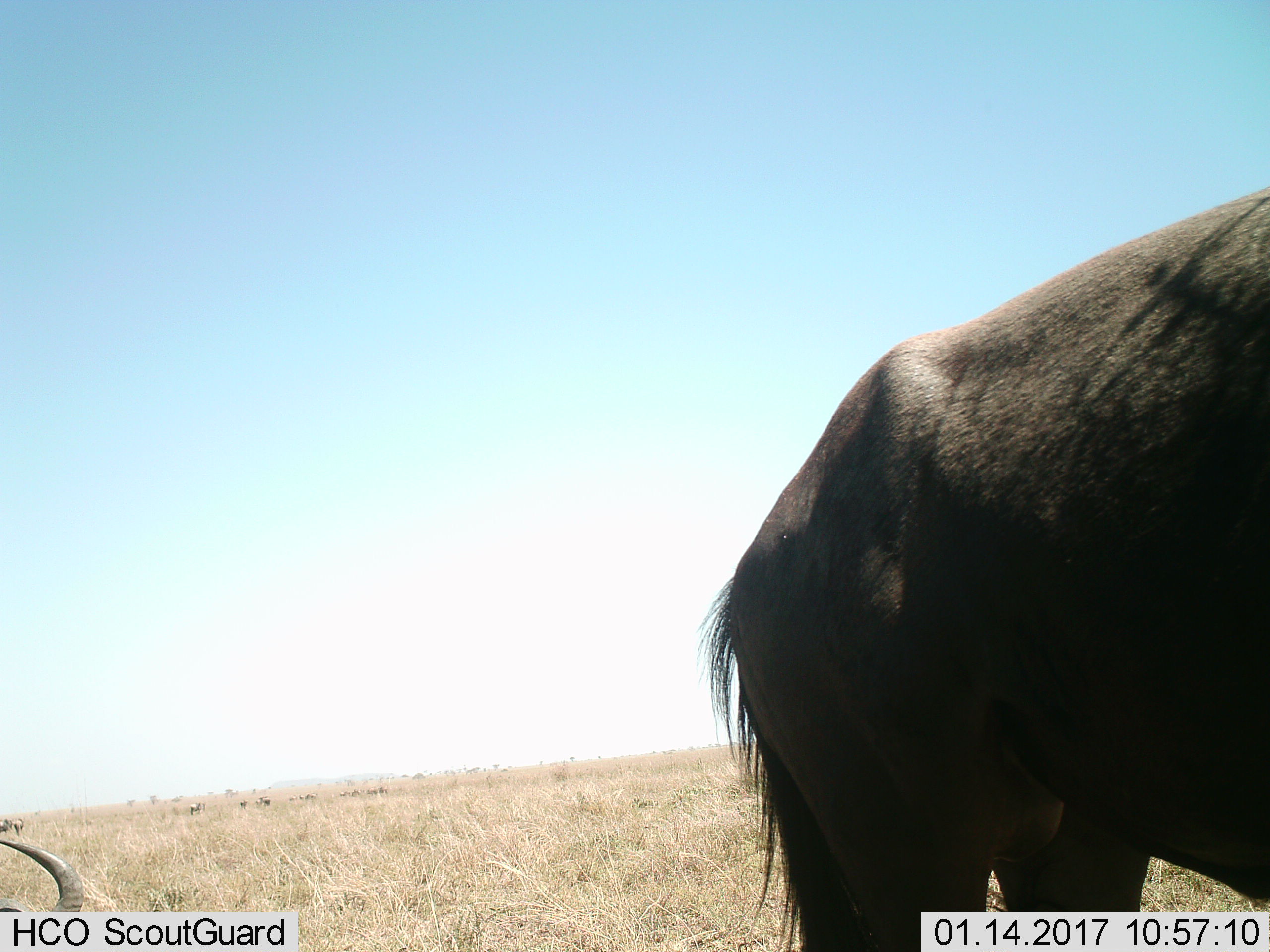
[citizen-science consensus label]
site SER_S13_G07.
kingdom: Animalia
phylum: Chordata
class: Mammalia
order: Artiodactyla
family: Bovidae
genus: Connochaetes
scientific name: Connochaetes taurinus taurinus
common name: blue wildebeest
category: wildebeestblue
Wildebeestblue (blue wildebeest) (Connochaetes taurinus taurinus), count 2. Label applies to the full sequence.